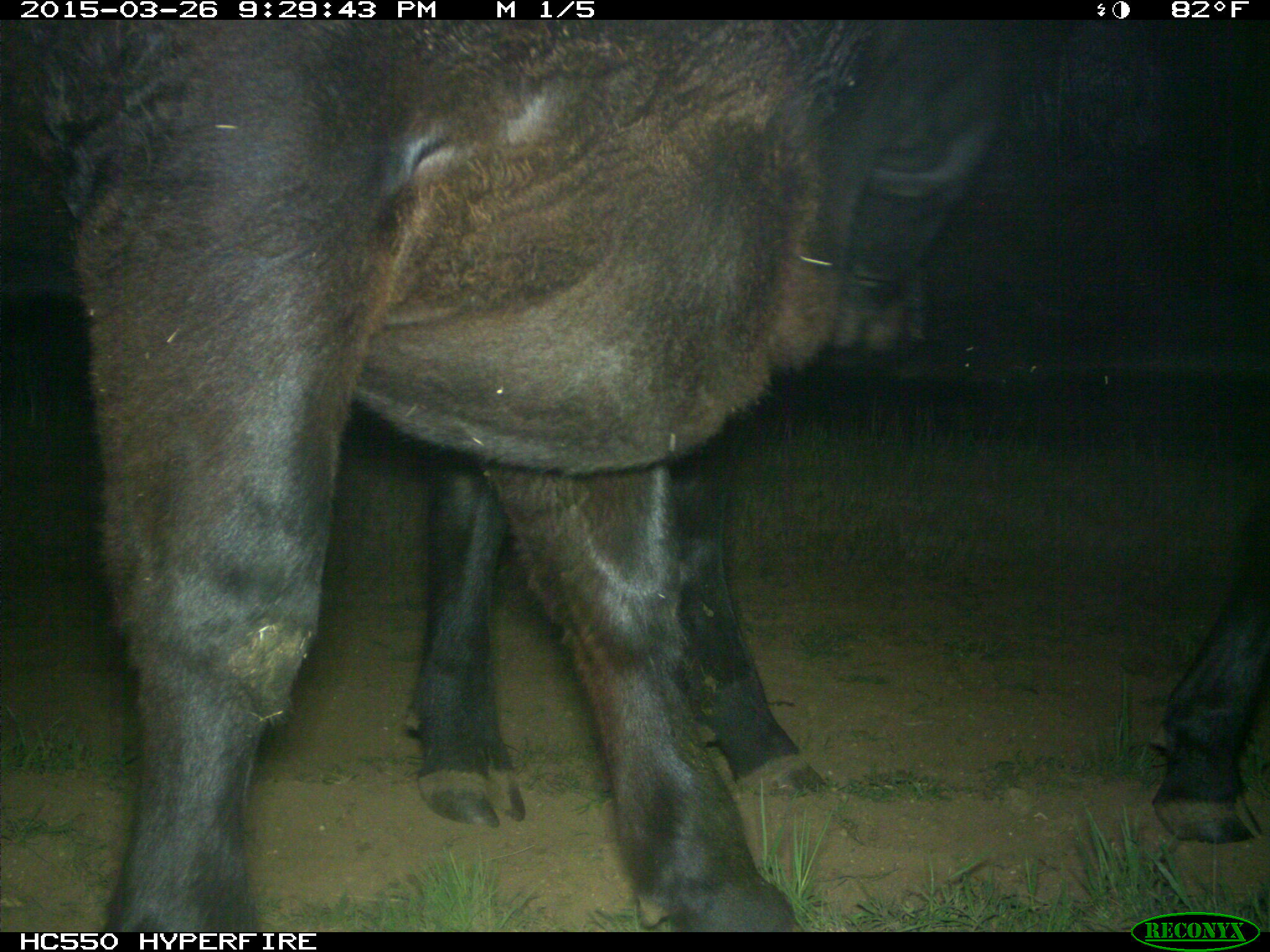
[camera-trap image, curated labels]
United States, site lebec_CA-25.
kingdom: Animalia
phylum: Chordata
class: Mammalia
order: Artiodactyla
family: Bovidae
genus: Bos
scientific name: Bos taurus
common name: domestic cow